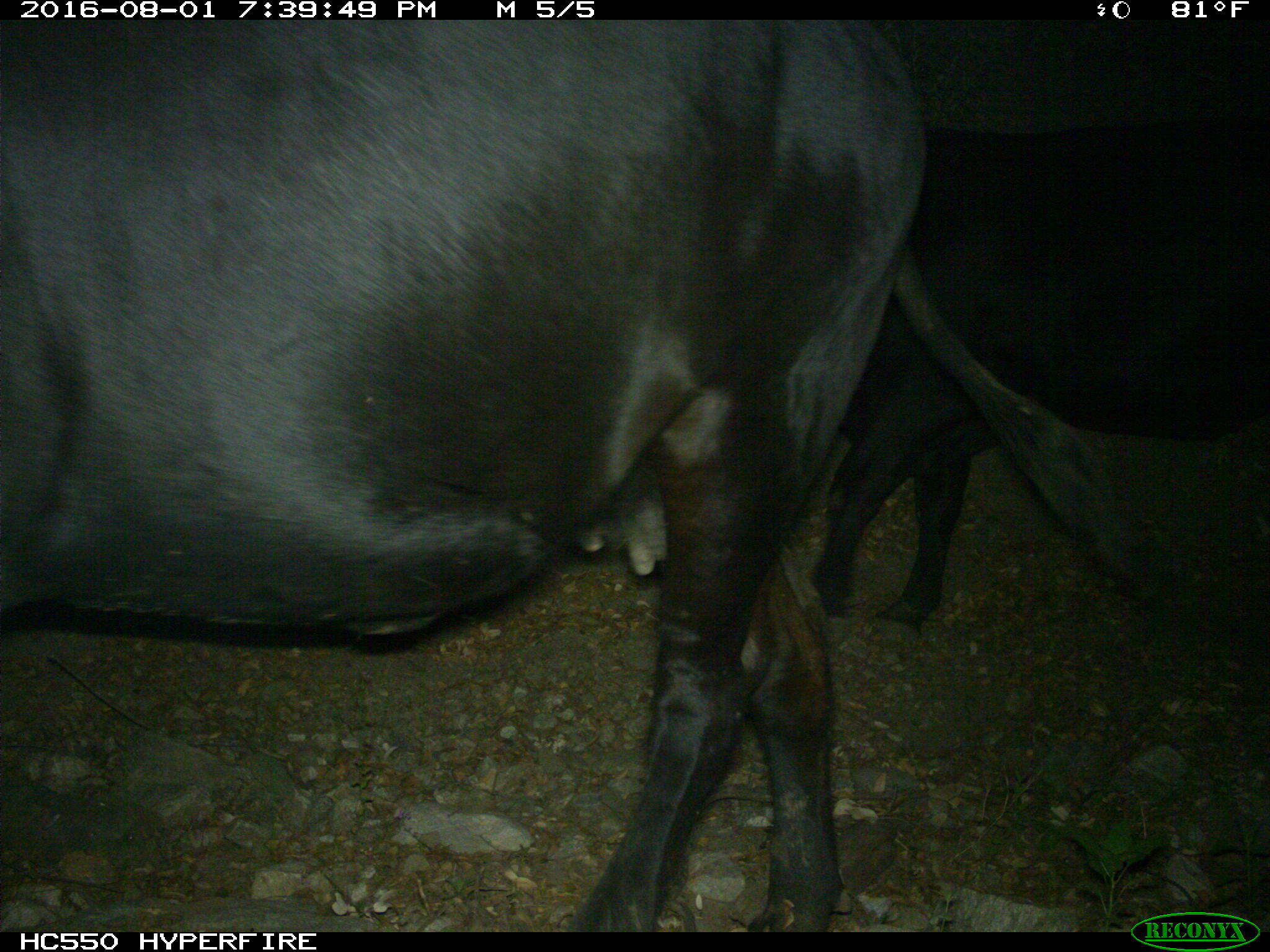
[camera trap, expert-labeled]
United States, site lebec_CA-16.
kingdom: Animalia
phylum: Chordata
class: Mammalia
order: Artiodactyla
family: Bovidae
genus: Bos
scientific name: Bos taurus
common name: domestic cow